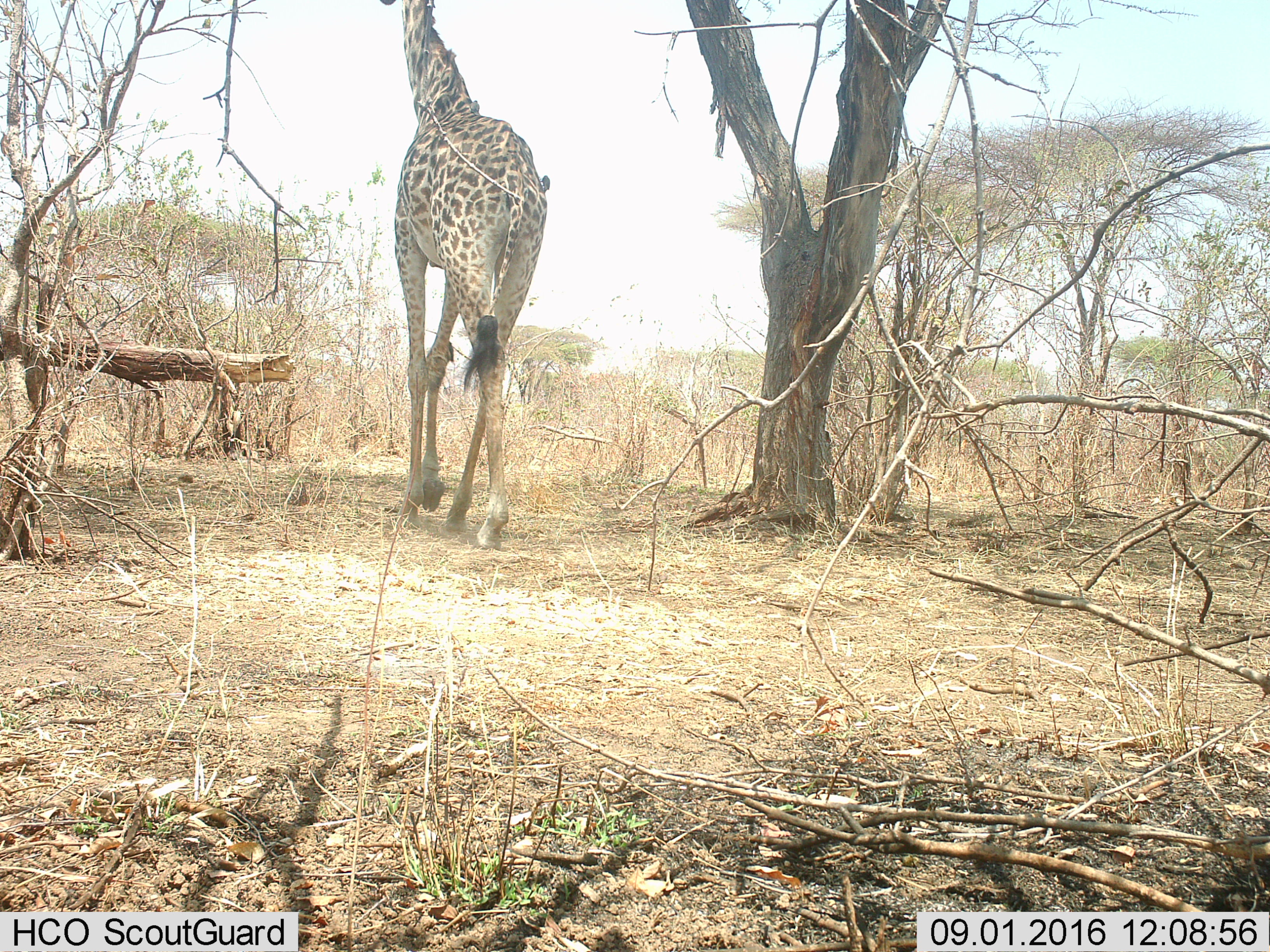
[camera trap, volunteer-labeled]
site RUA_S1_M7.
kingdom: Animalia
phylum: Chordata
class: Aves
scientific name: Aves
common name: bird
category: birdother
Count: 2.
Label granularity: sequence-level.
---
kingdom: Animalia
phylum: Chordata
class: Mammalia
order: Artiodactyla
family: Giraffidae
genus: Giraffa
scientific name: Giraffa camelopardalis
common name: giraffe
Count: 1.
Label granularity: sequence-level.